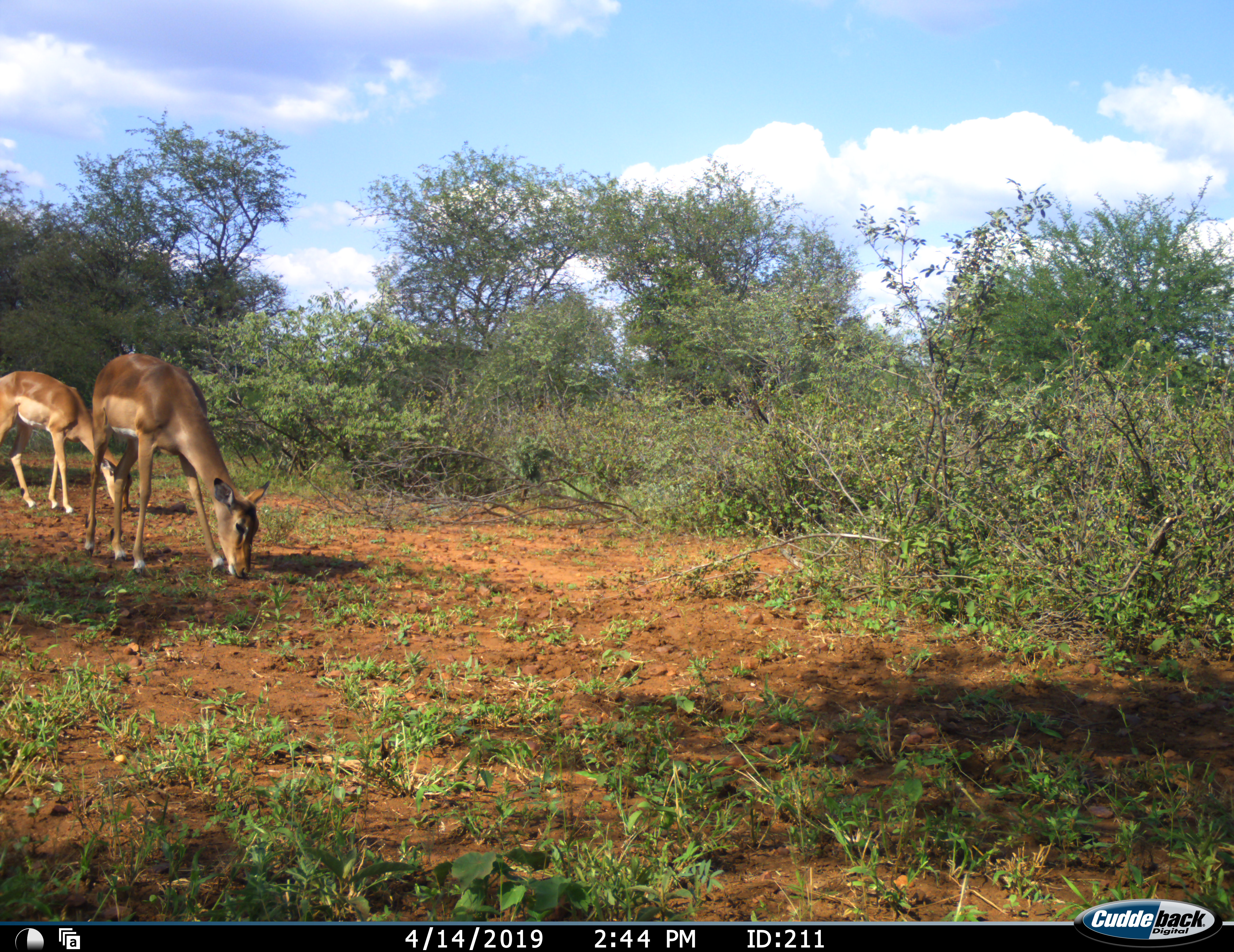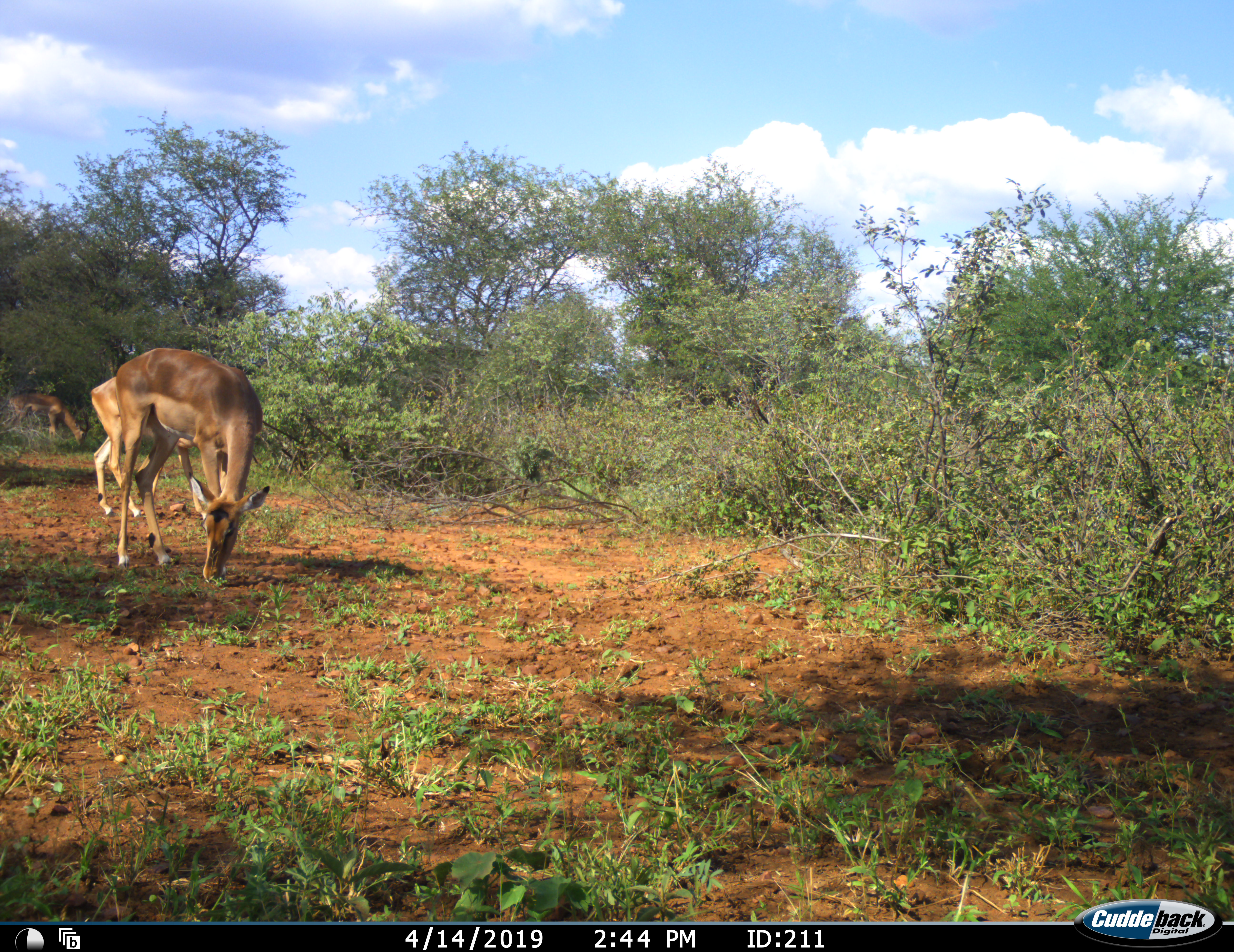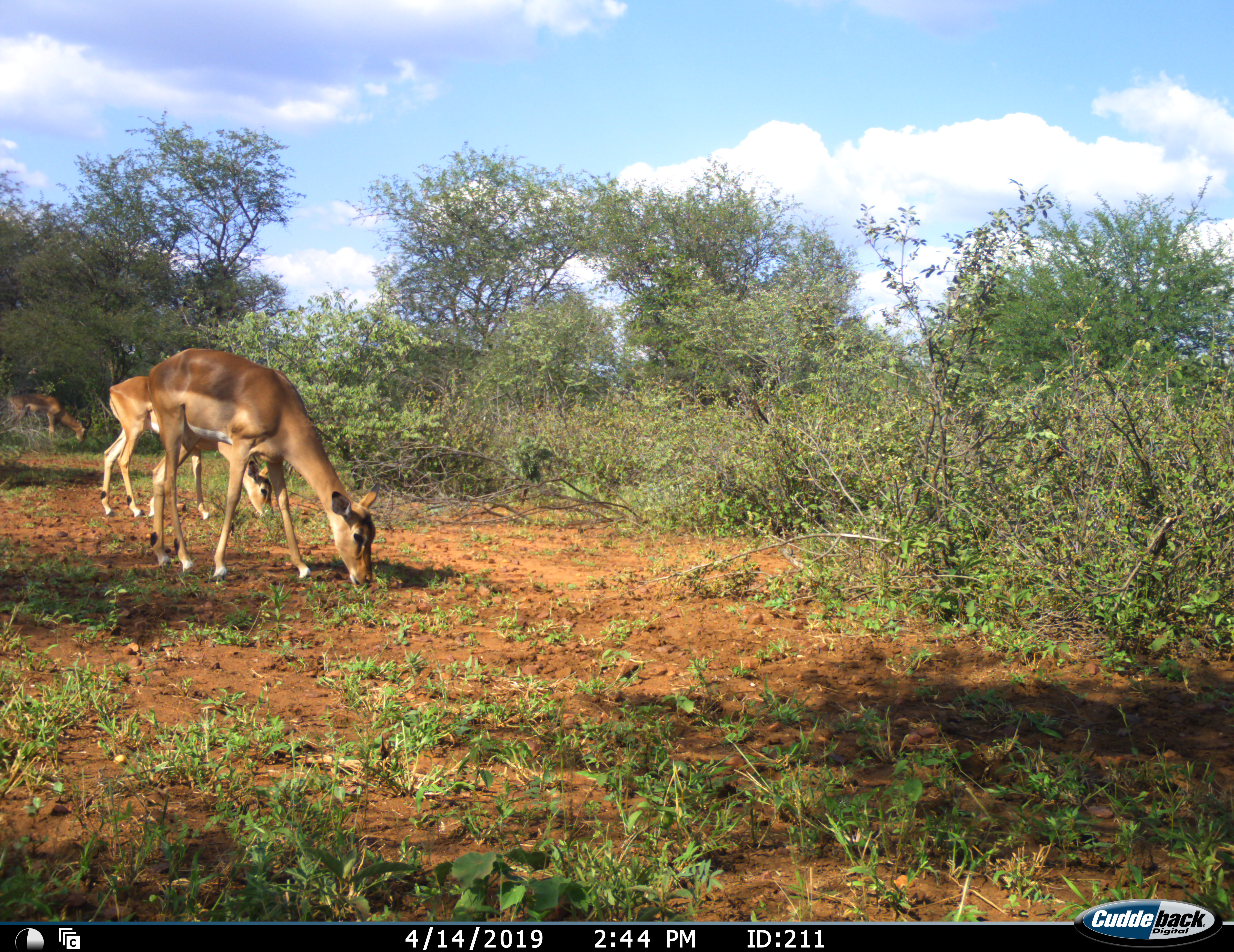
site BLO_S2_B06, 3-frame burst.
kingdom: Animalia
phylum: Chordata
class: Mammalia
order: Artiodactyla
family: Bovidae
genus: Aepyceros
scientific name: Aepyceros melampus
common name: impala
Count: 3.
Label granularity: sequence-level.